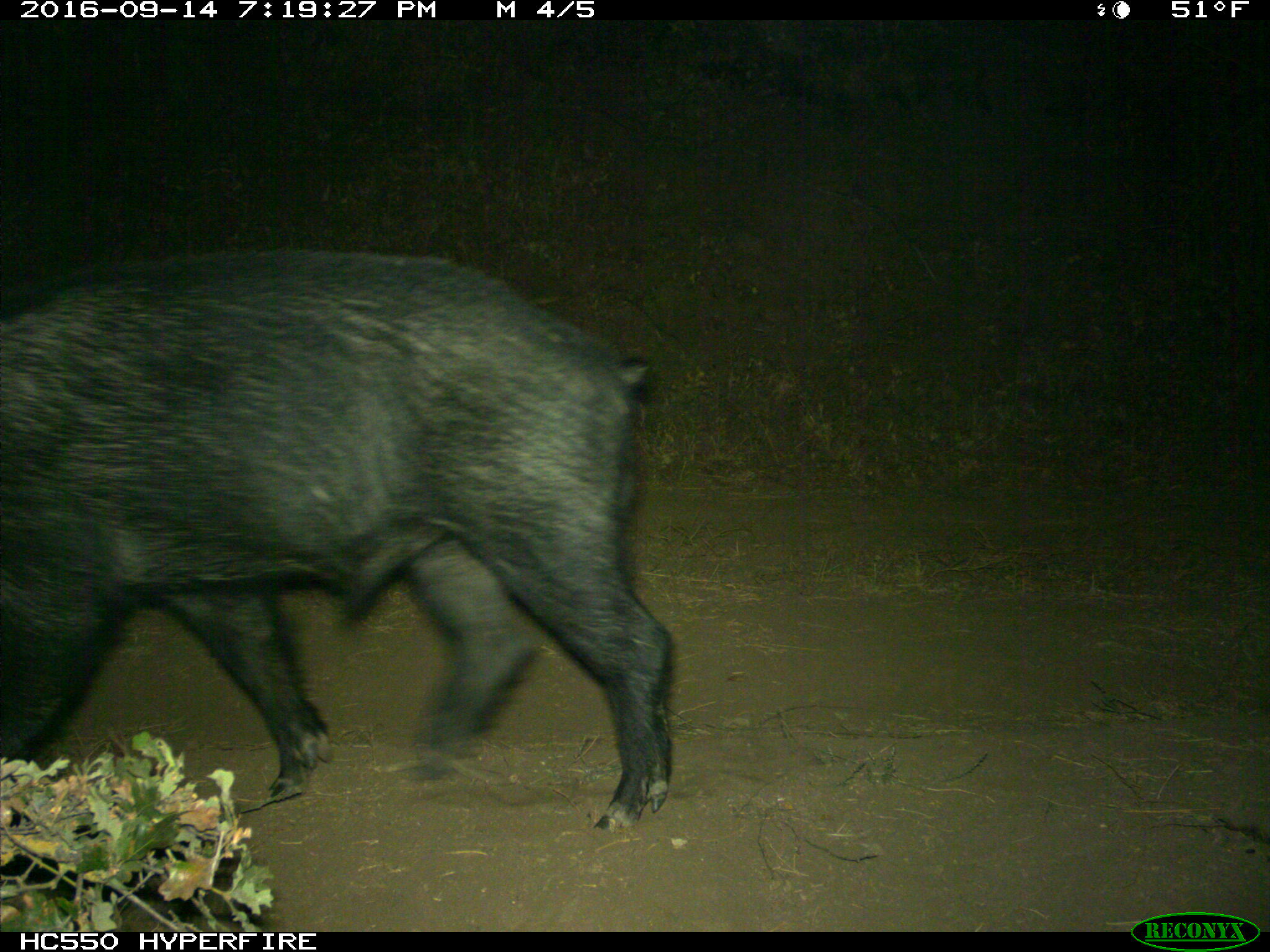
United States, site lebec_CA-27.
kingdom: Animalia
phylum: Chordata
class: Mammalia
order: Artiodactyla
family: Suidae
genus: Sus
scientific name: Sus scrofa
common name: wild boar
Sus scrofa (wild boar).